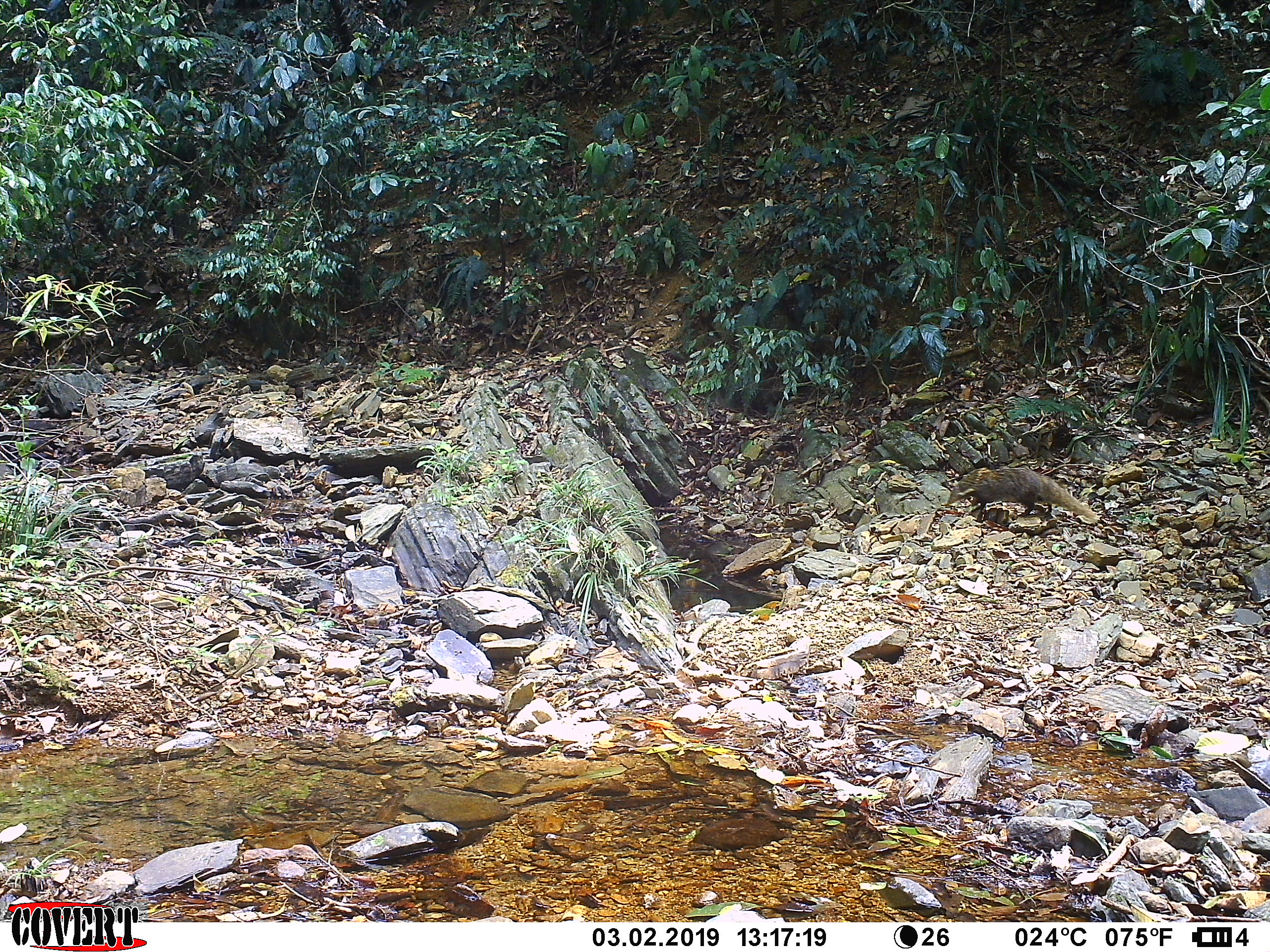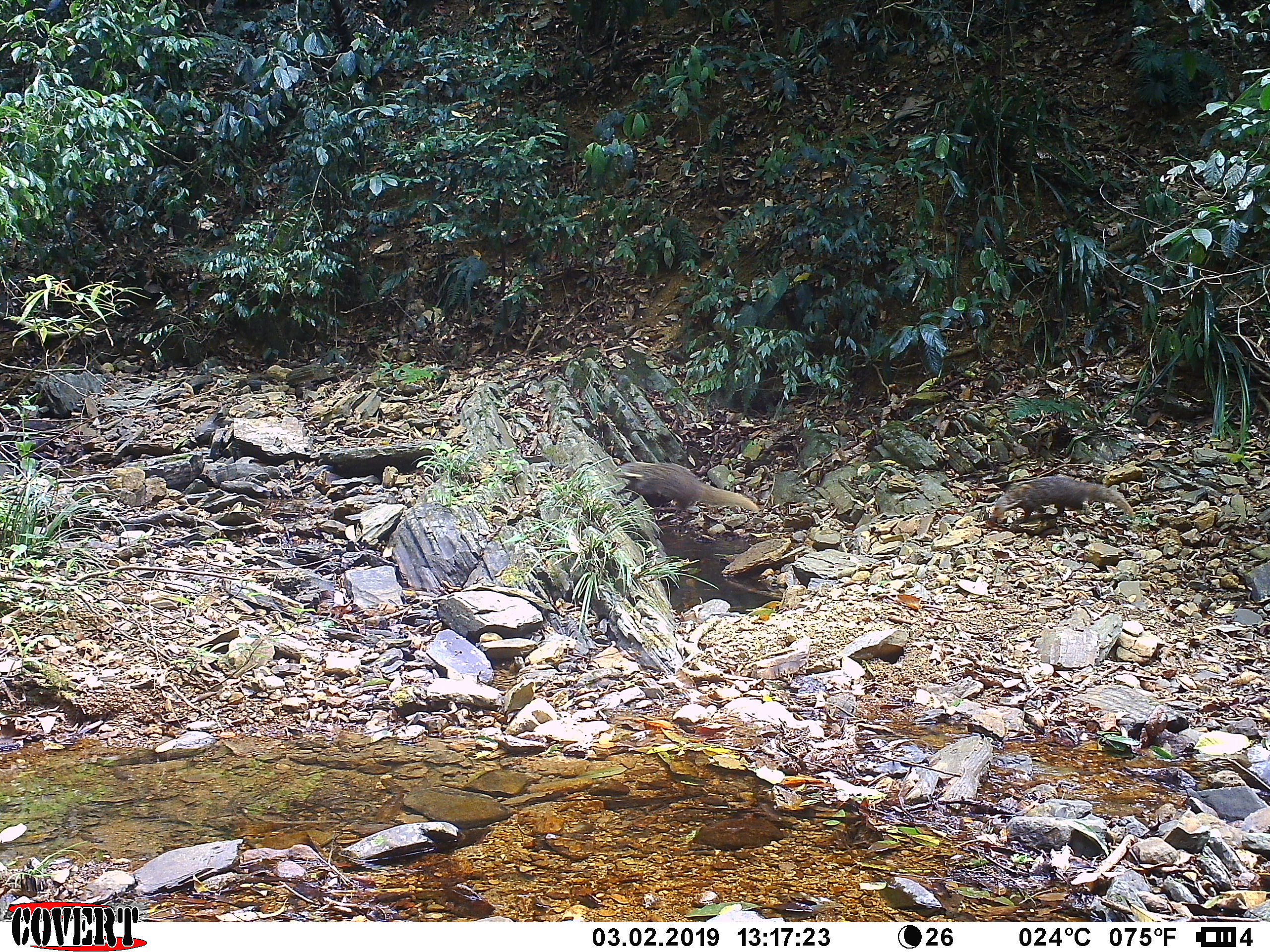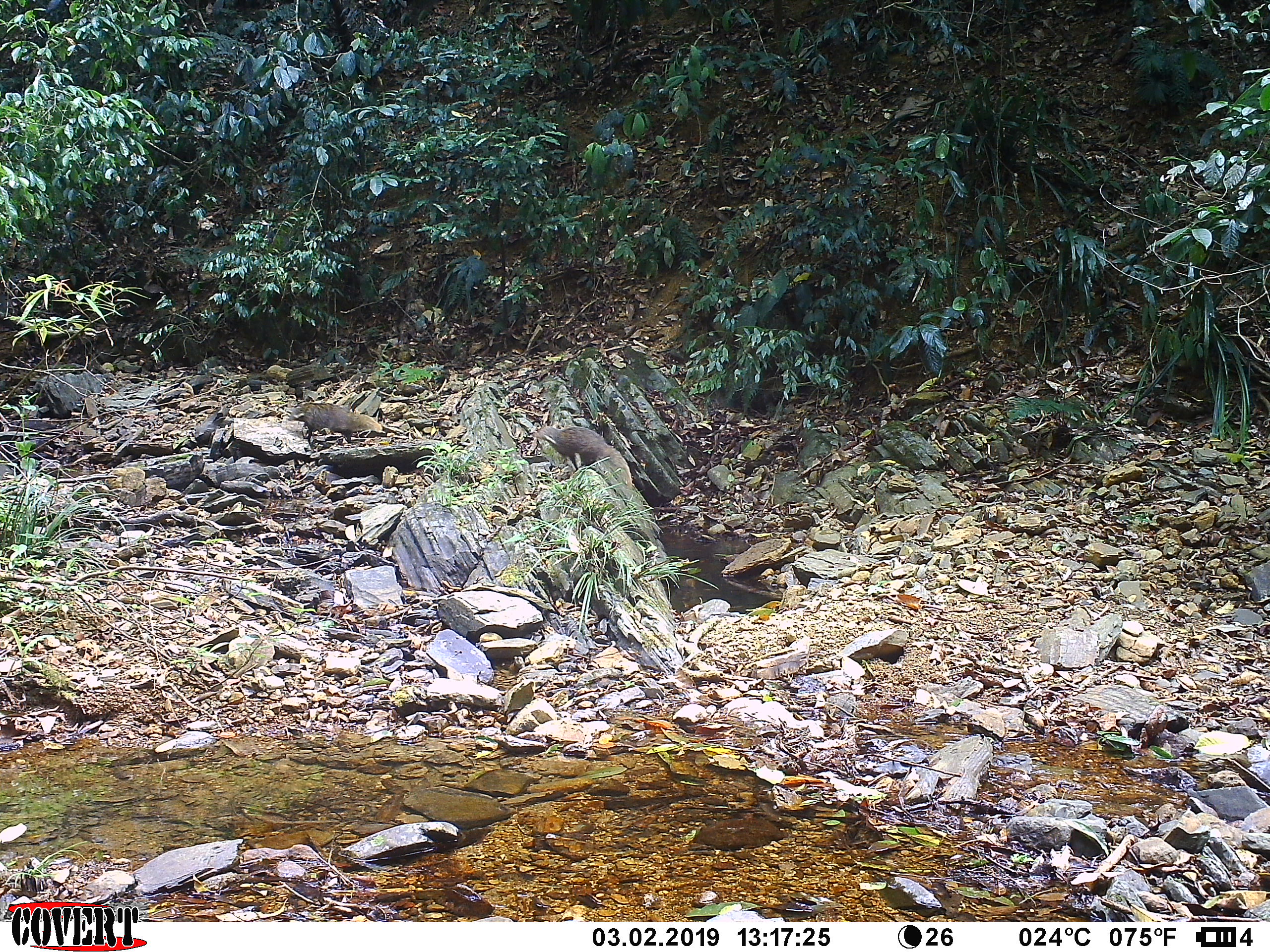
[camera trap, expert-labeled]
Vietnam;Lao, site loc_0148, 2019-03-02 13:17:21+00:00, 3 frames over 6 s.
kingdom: Animalia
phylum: Chordata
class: Mammalia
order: Carnivora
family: Herpestidae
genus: Urva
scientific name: Urva urva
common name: crab-eating mongoose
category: crab eating mongoose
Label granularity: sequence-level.